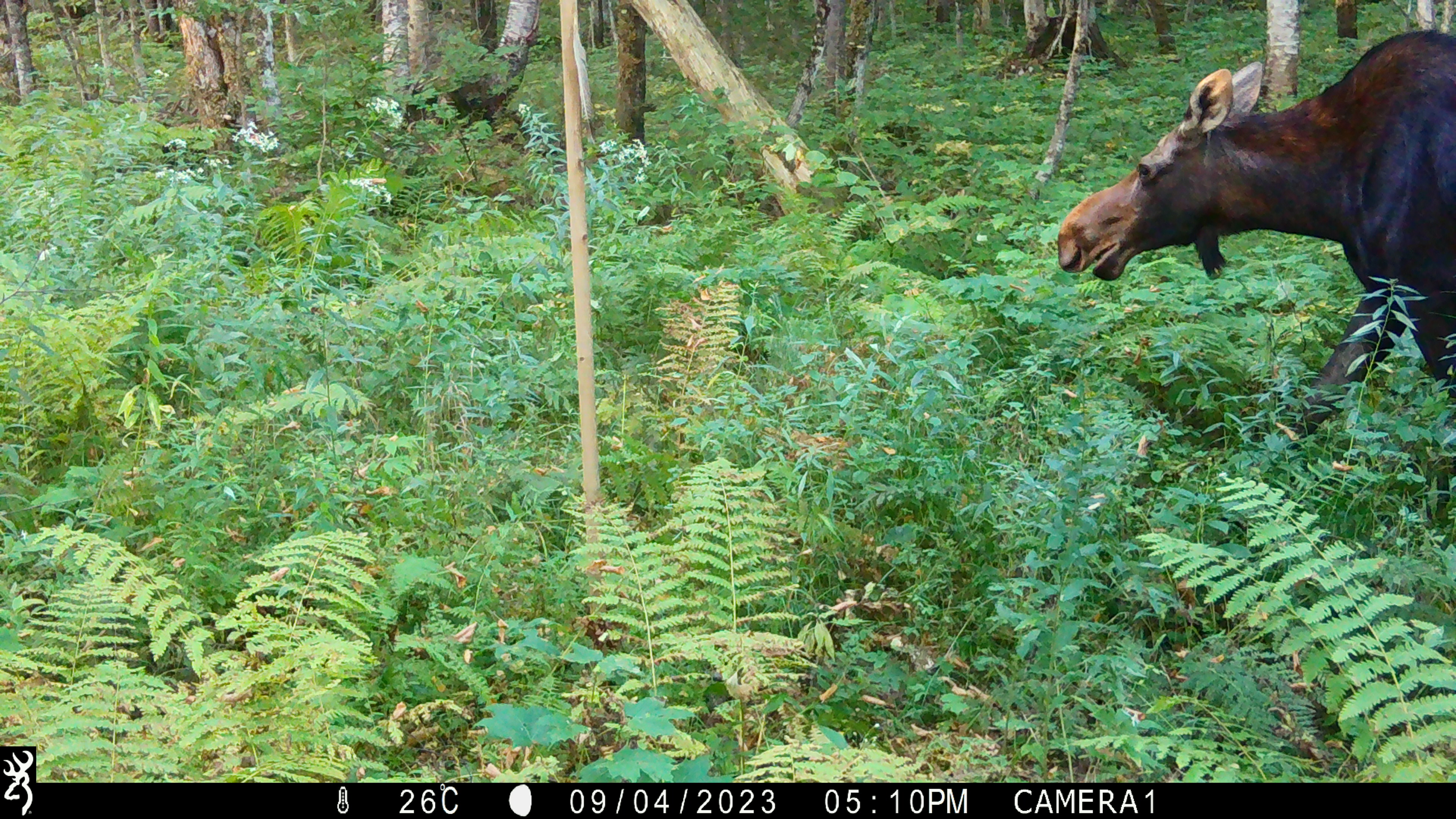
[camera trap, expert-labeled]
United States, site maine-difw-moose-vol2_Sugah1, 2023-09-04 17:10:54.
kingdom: Animalia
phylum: Chordata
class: Mammalia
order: Artiodactyla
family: Cervidae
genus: Alces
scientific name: Alces alces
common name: moose